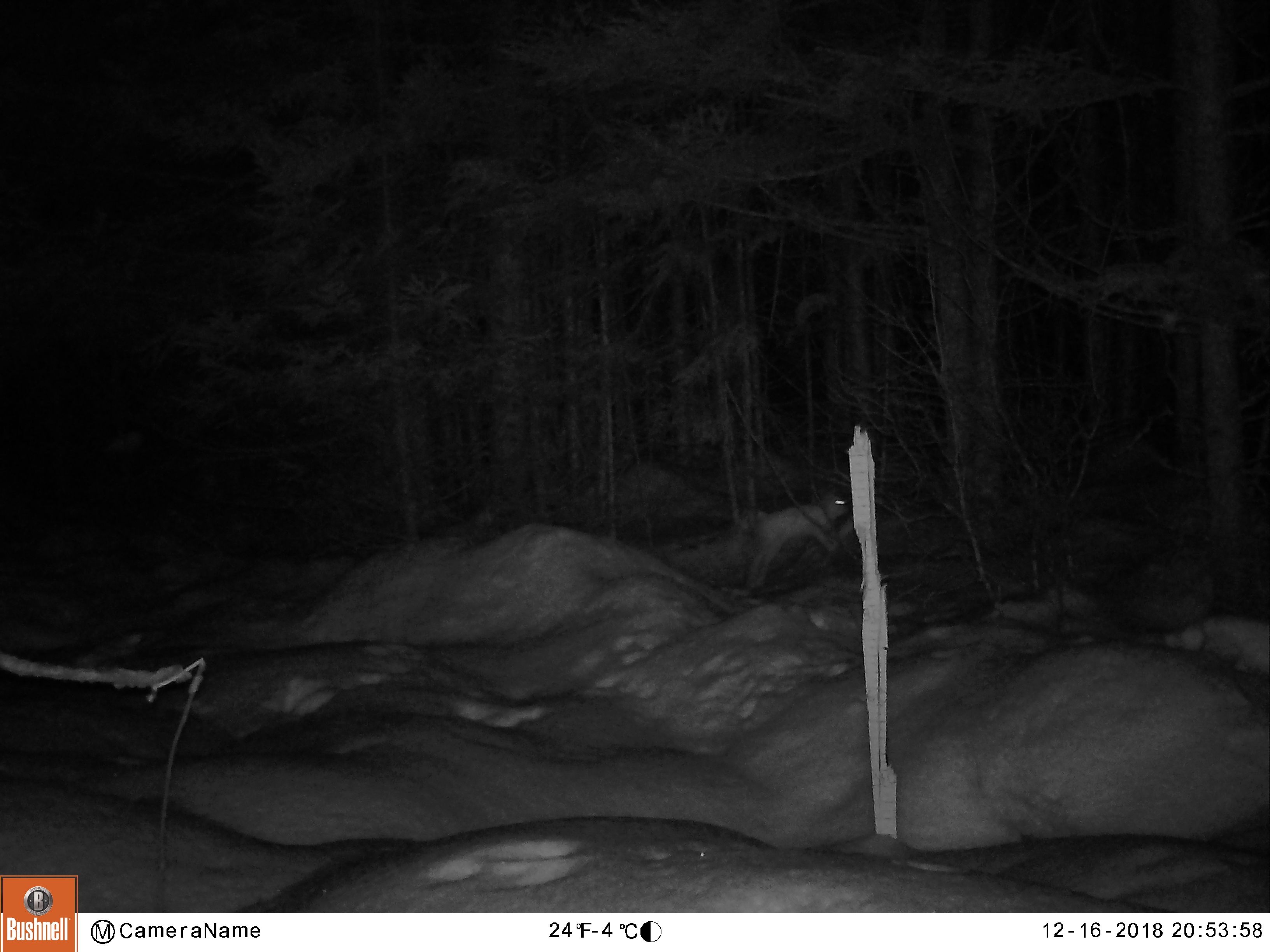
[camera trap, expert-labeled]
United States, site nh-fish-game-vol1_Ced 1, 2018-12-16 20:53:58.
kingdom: Animalia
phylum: Chordata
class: Mammalia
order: Lagomorpha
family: Leporidae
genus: Lepus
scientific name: Lepus americanus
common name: snowshoe hare